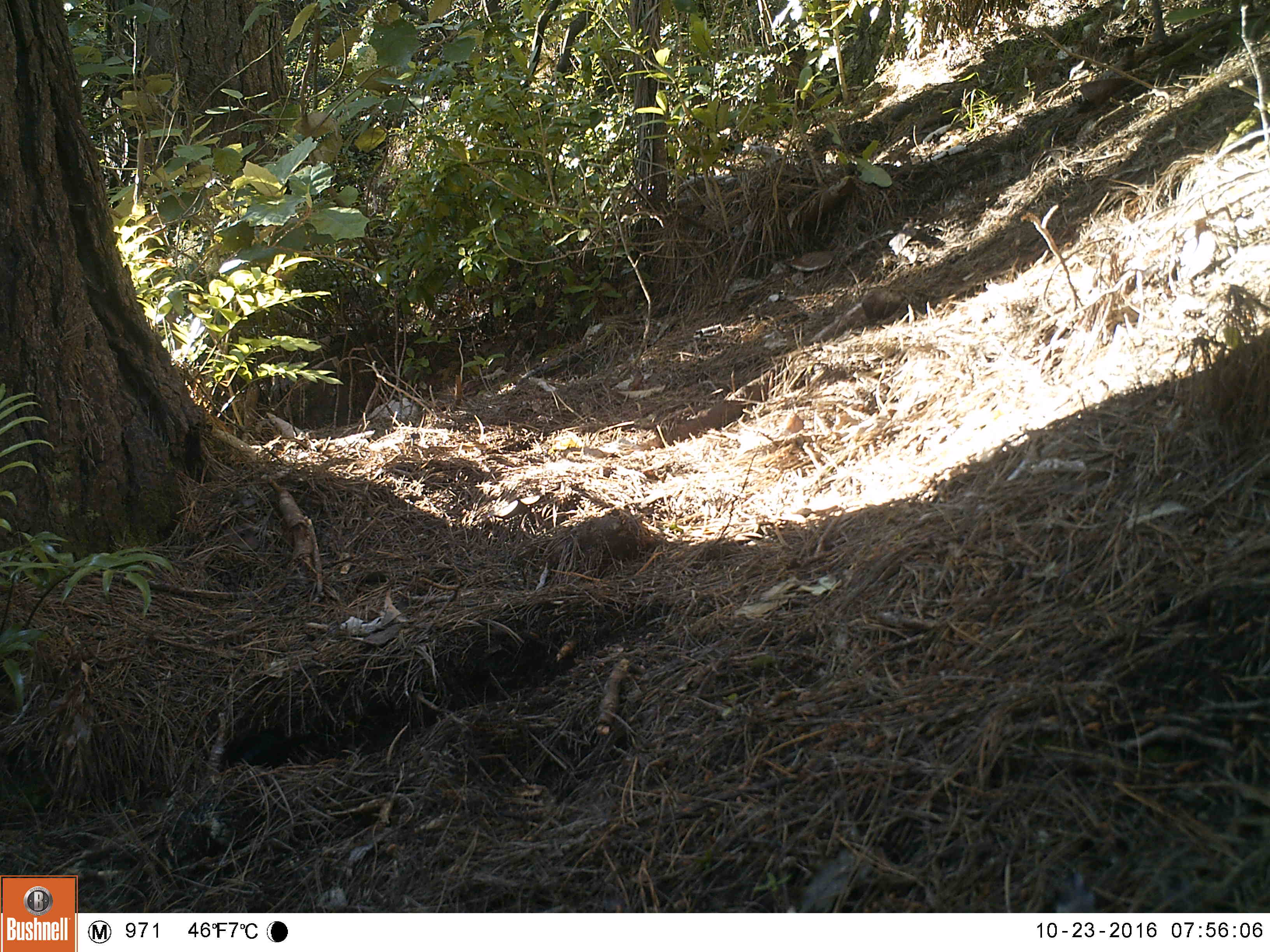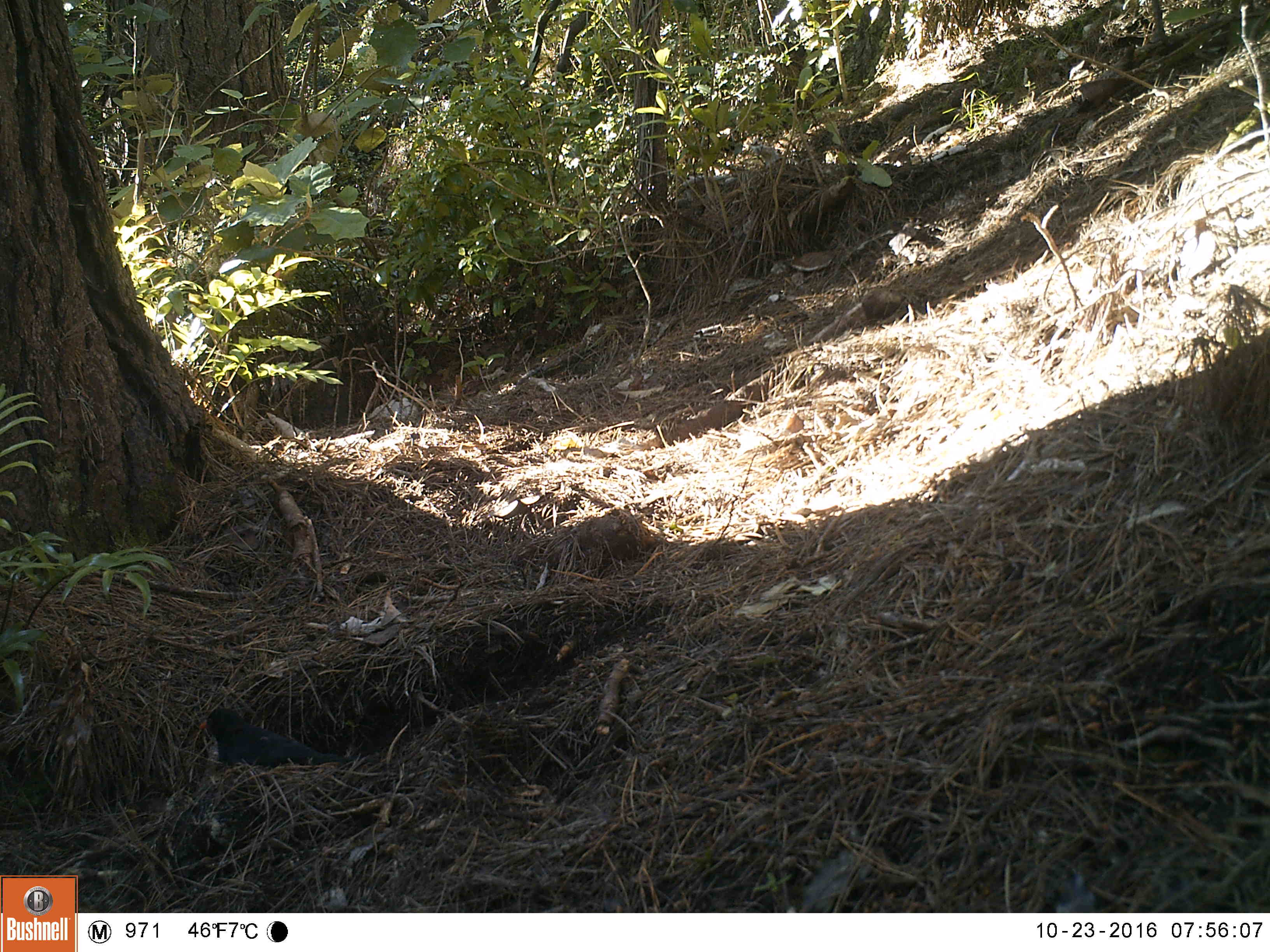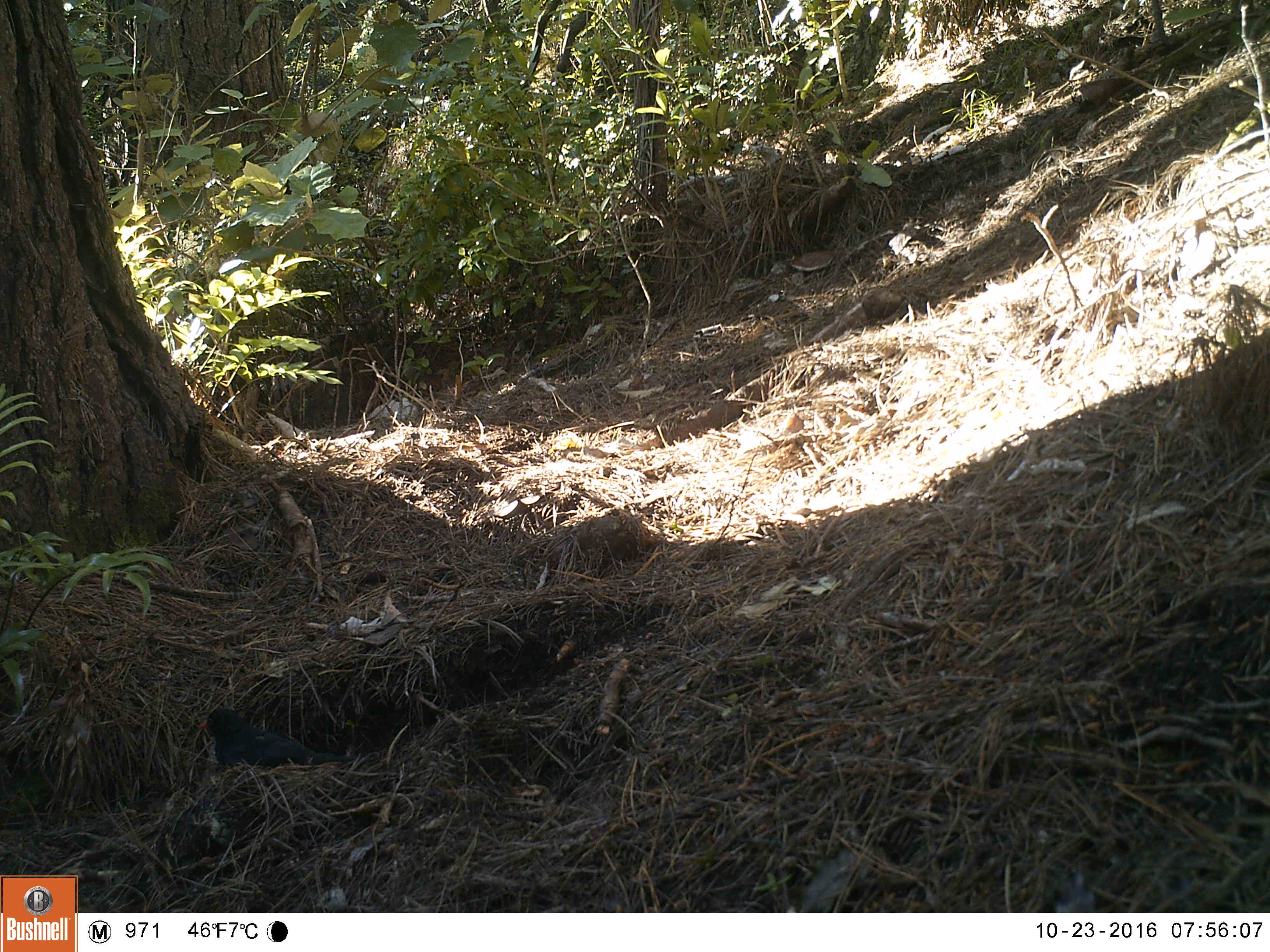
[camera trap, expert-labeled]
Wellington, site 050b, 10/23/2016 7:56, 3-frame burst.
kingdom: Animalia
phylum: Chordata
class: Aves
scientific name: Aves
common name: bird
Bird (Aves).